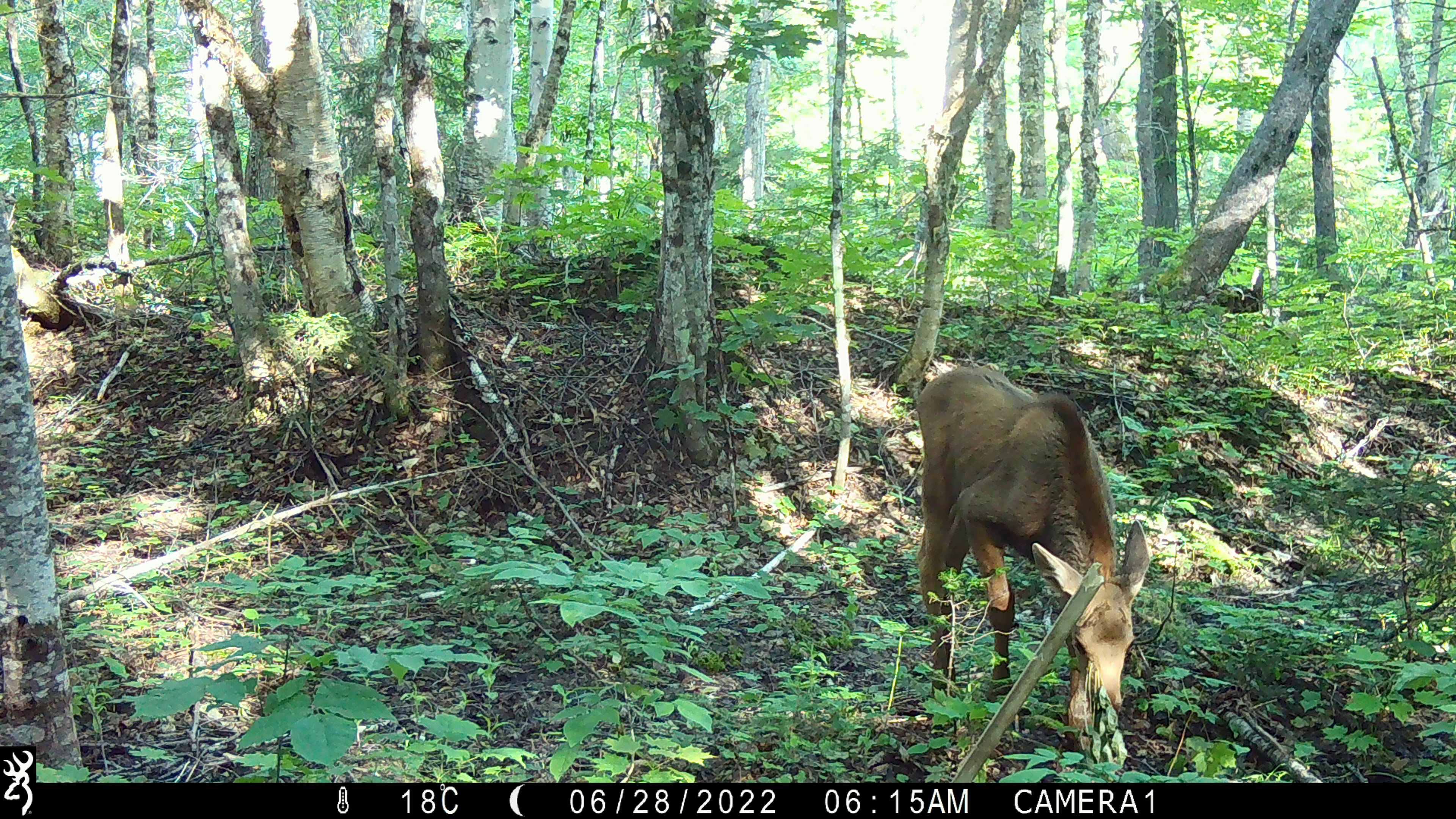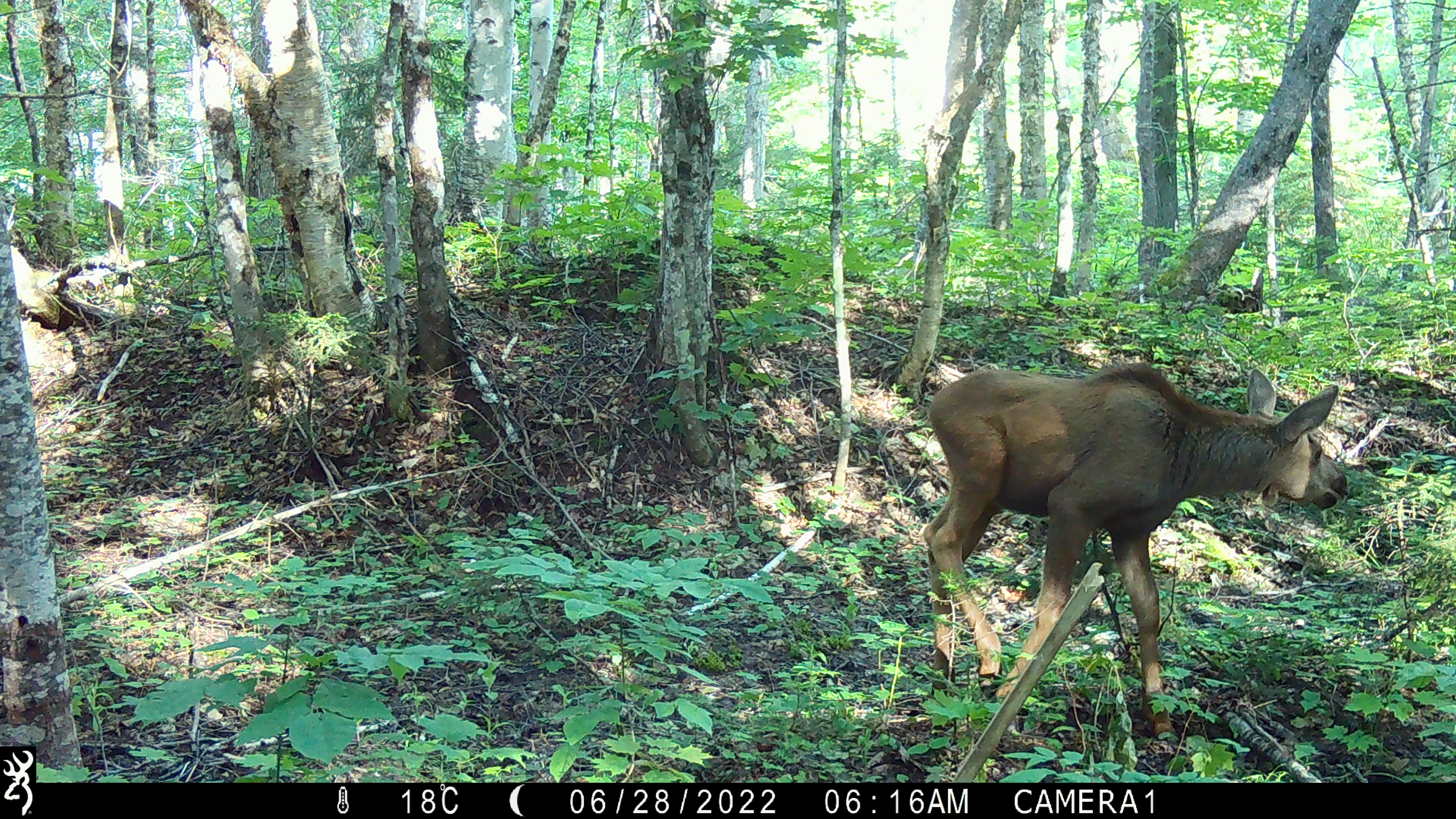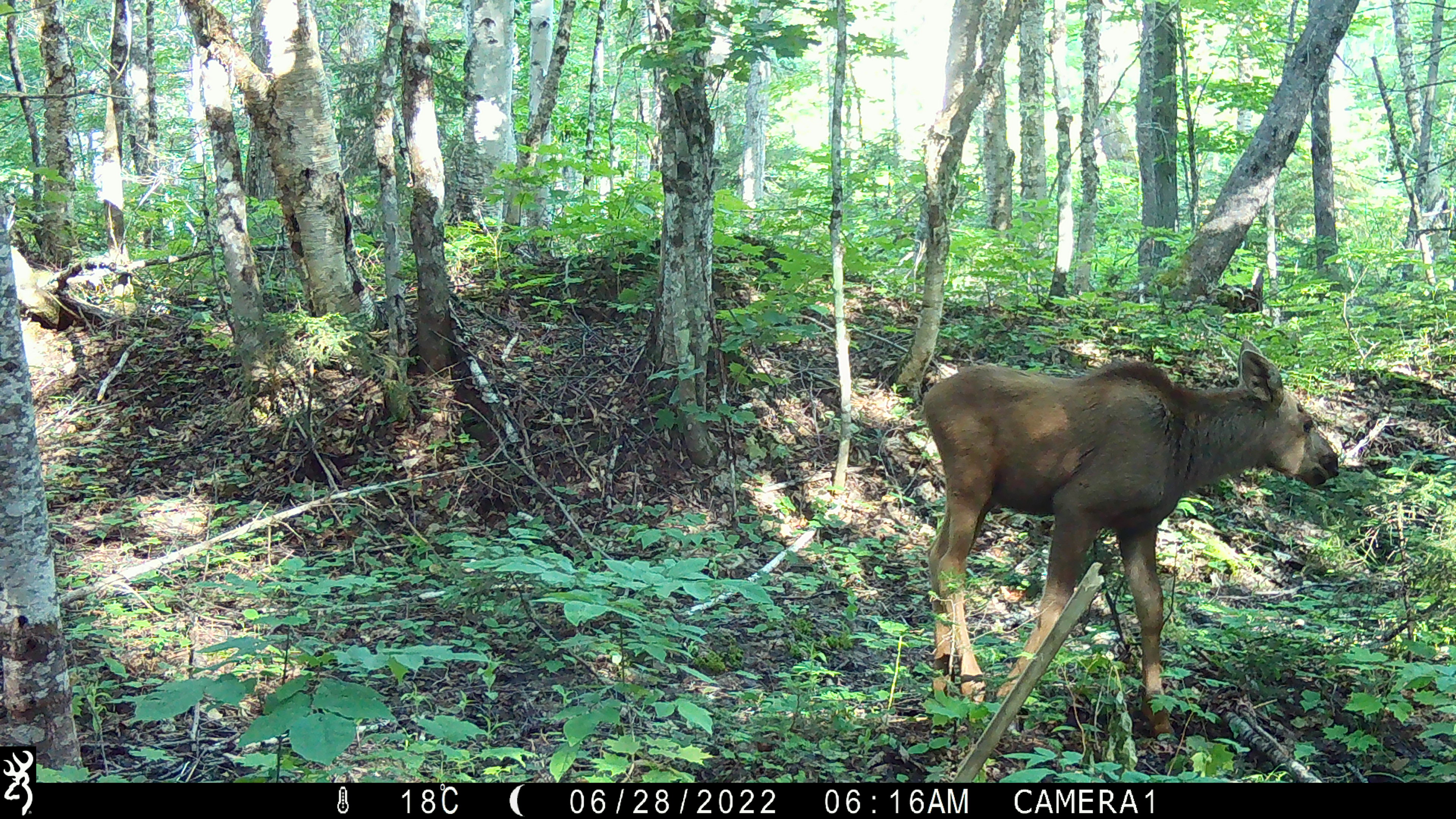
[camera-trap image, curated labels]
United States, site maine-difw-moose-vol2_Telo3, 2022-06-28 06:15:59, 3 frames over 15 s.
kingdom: Animalia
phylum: Chordata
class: Mammalia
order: Artiodactyla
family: Cervidae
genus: Alces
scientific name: Alces alces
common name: moose